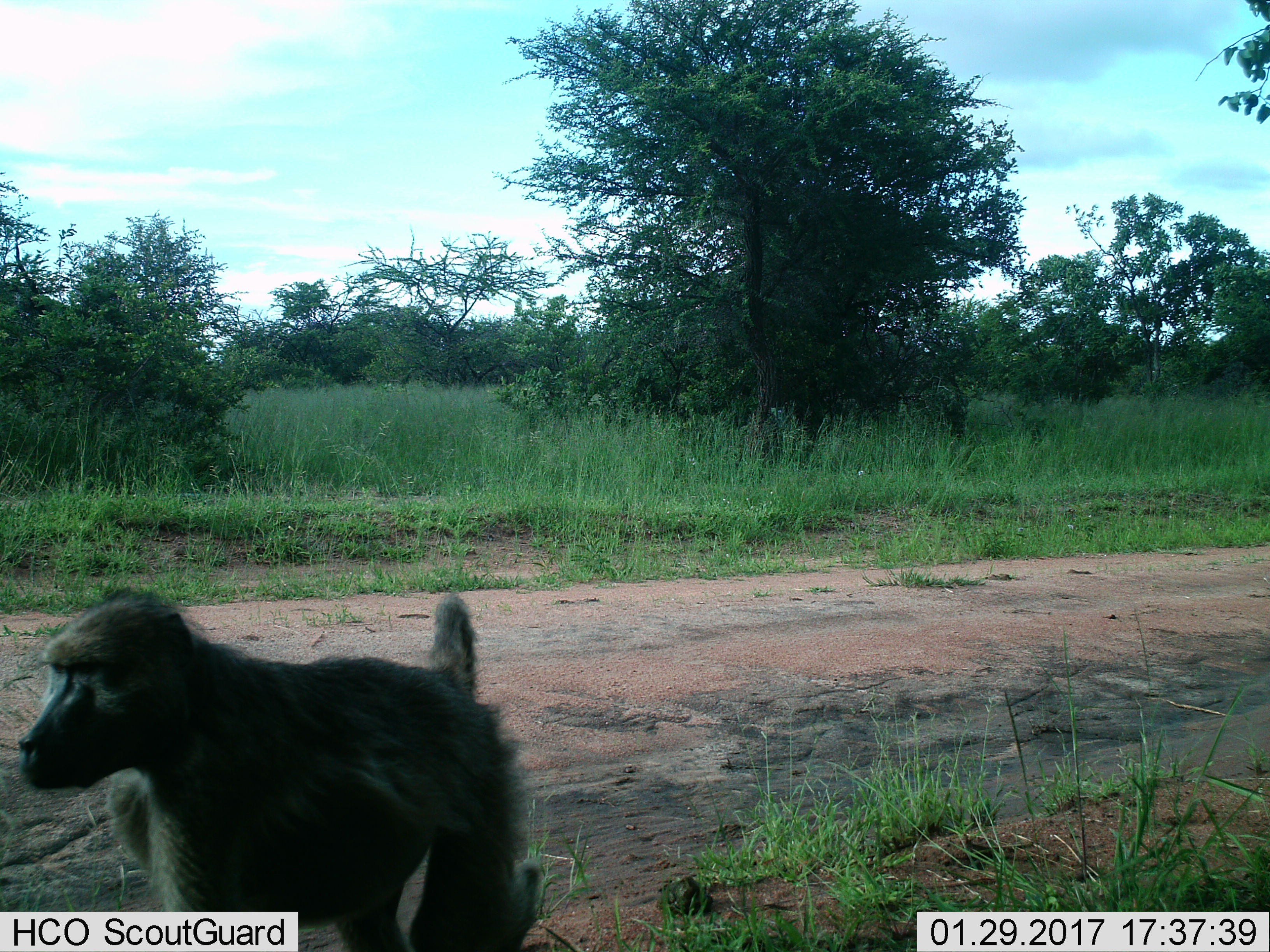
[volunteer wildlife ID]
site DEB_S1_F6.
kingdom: Animalia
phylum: Chordata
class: Mammalia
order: Primates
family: Cercopithecidae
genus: Papio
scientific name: Papio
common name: baboon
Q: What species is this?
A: Baboon (Papio).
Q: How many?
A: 1.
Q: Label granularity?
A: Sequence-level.